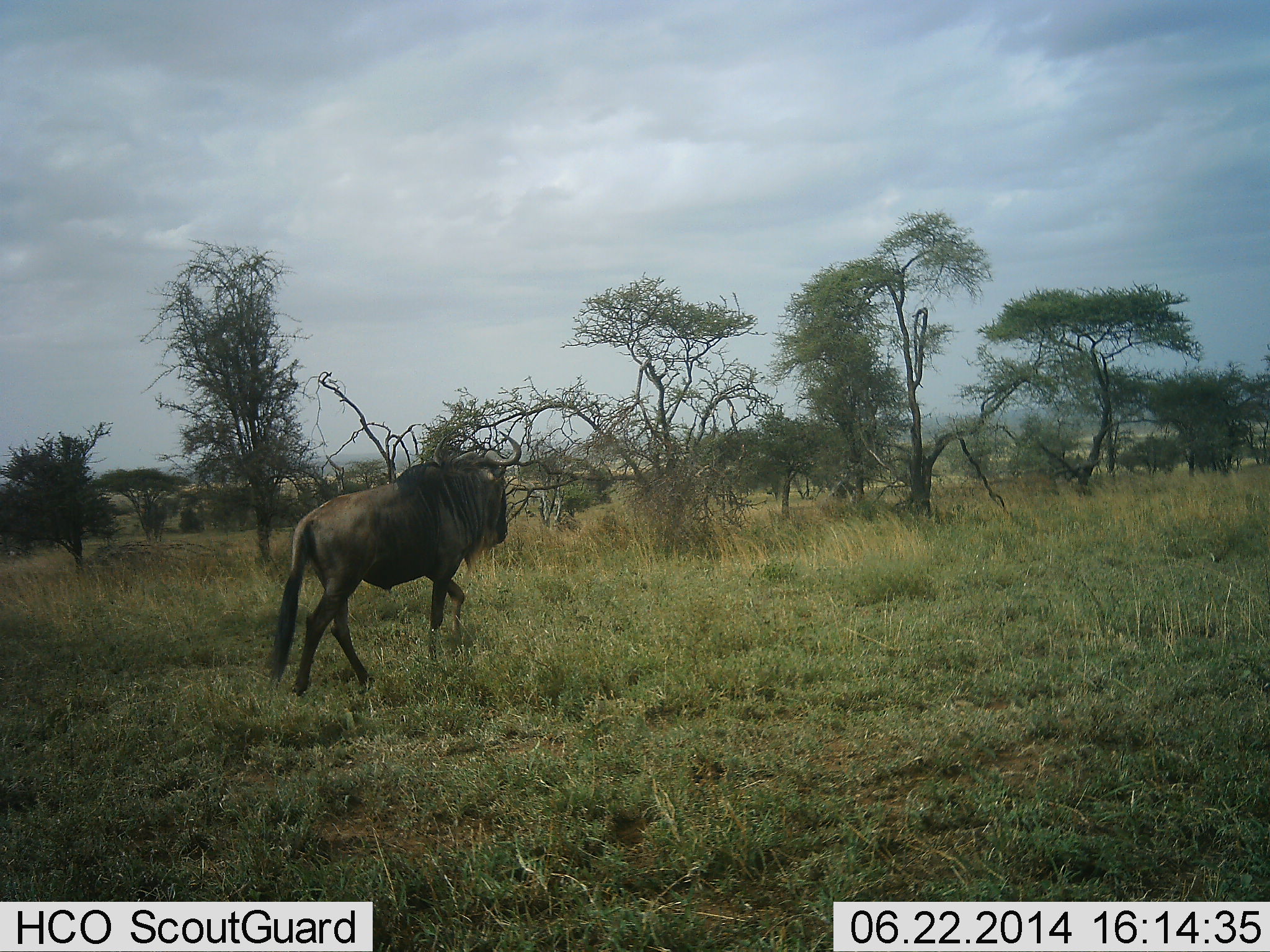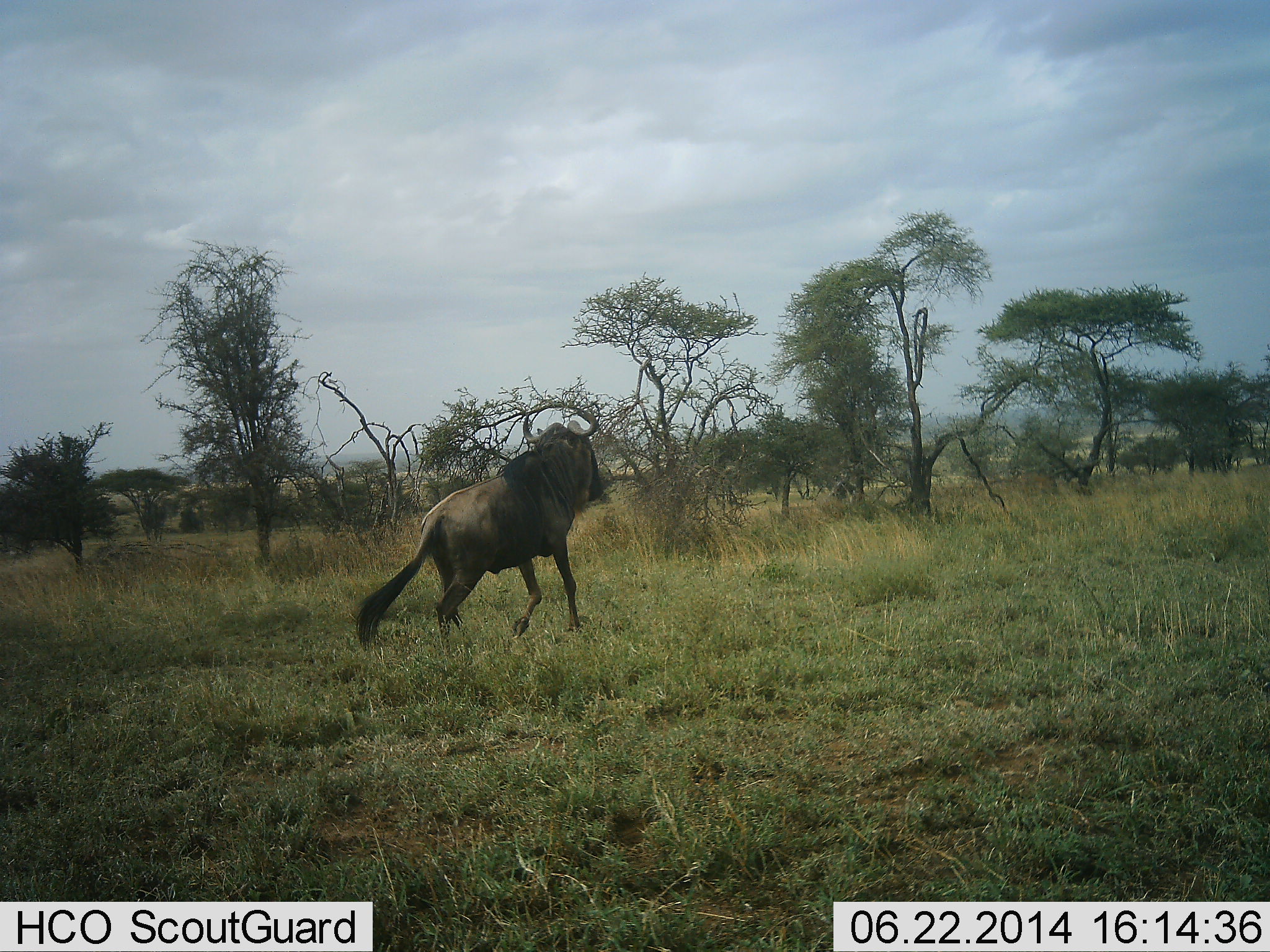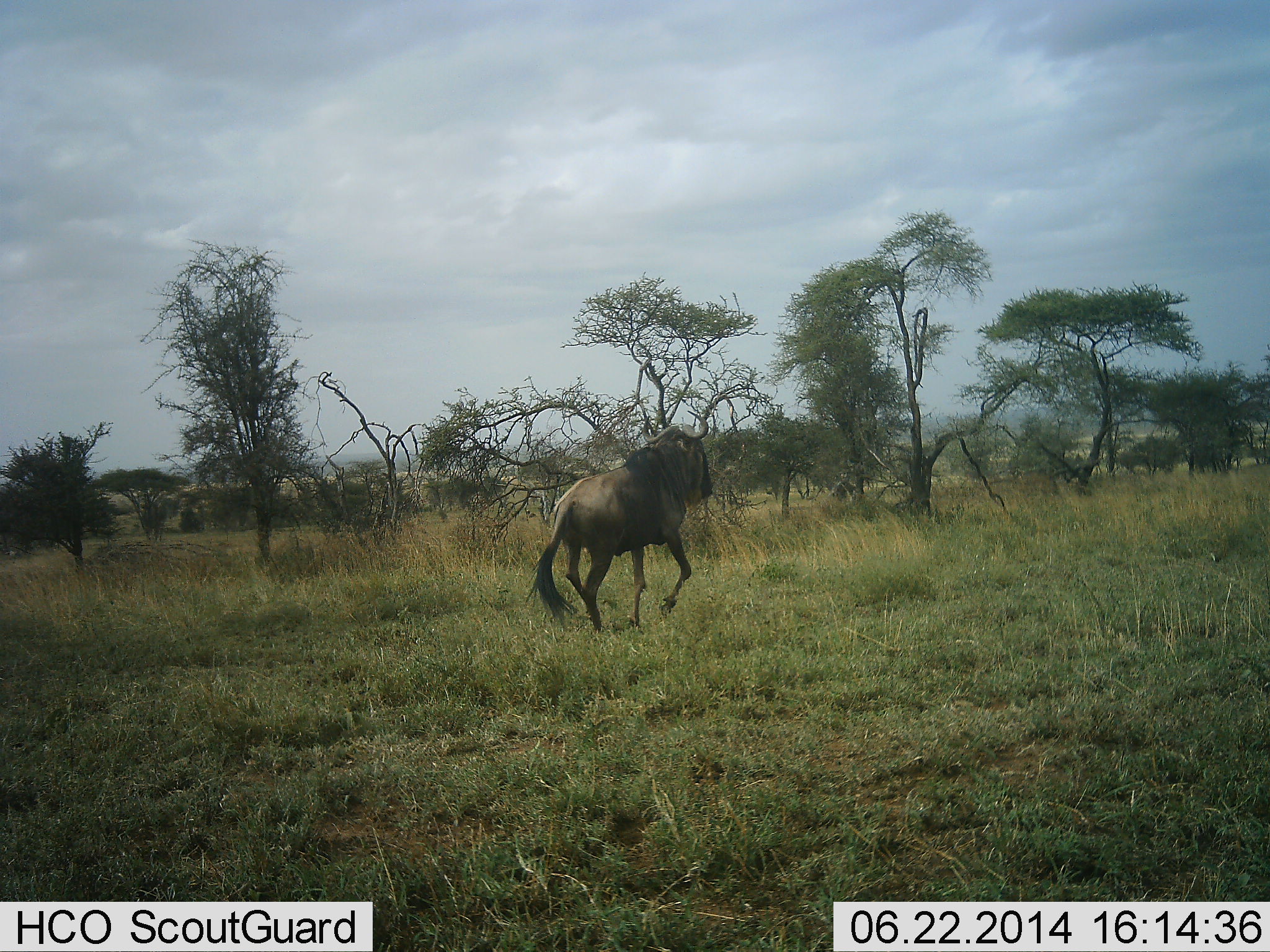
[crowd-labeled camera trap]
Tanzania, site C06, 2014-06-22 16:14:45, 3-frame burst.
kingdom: Animalia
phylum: Chordata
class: Mammalia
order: Artiodactyla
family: Bovidae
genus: Connochaetes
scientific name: Connochaetes taurinus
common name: blue wildebeest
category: wildebeest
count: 1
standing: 10%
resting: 0%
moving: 100%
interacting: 0%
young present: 0%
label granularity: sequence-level